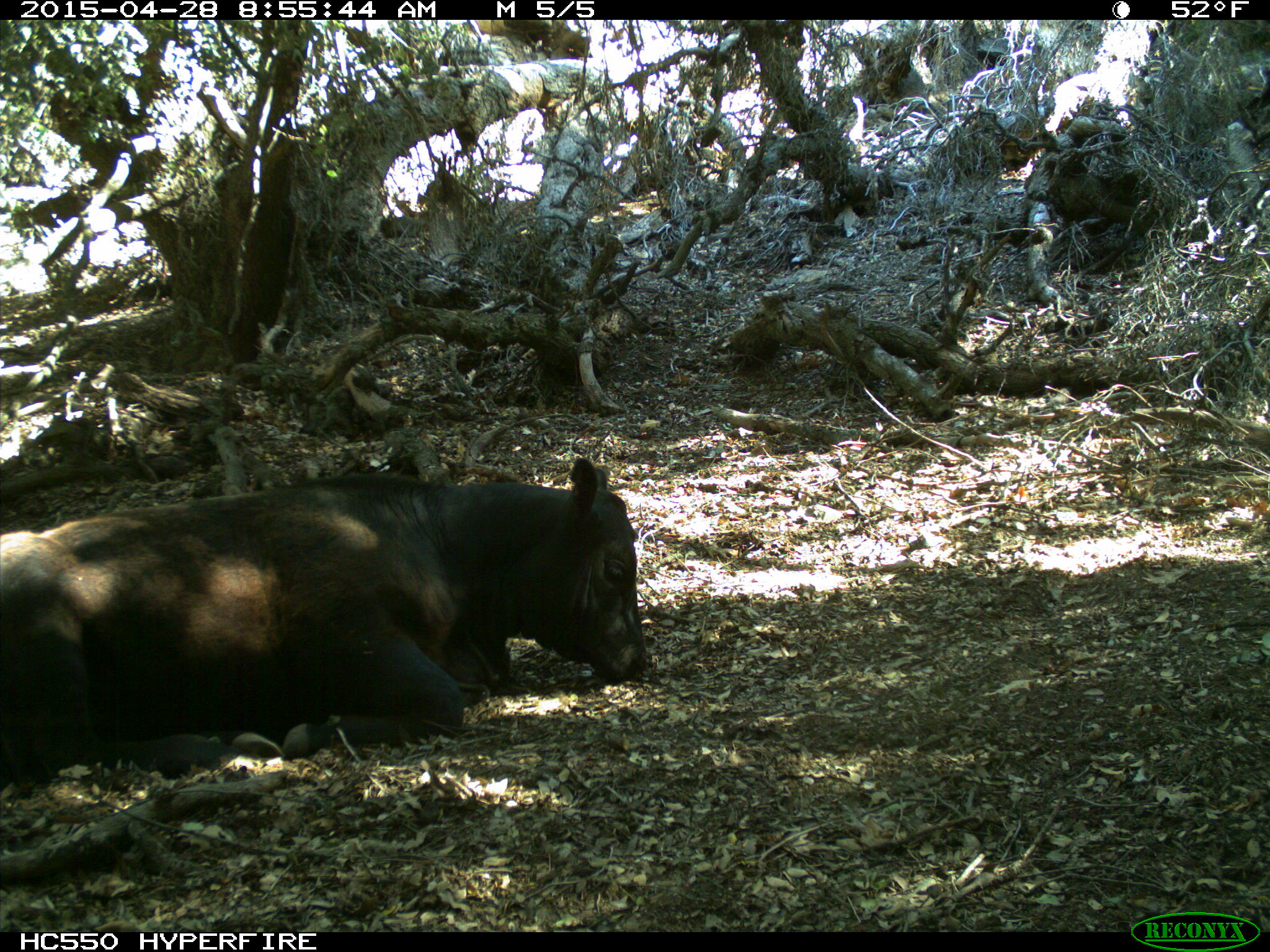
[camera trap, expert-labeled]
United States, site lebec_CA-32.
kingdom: Animalia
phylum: Chordata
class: Mammalia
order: Artiodactyla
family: Bovidae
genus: Bos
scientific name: Bos taurus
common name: domestic cow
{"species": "Bos taurus (domestic cow)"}